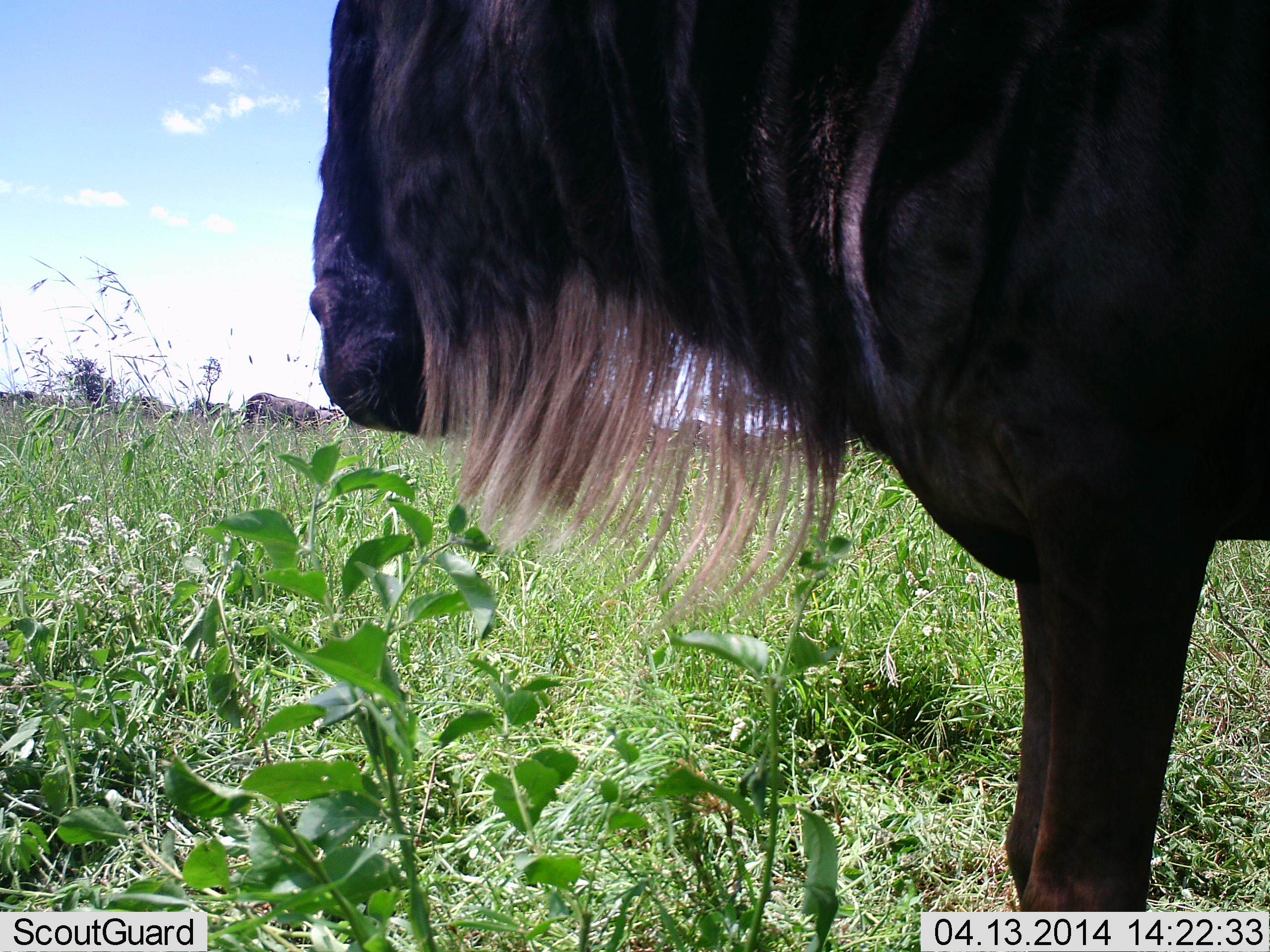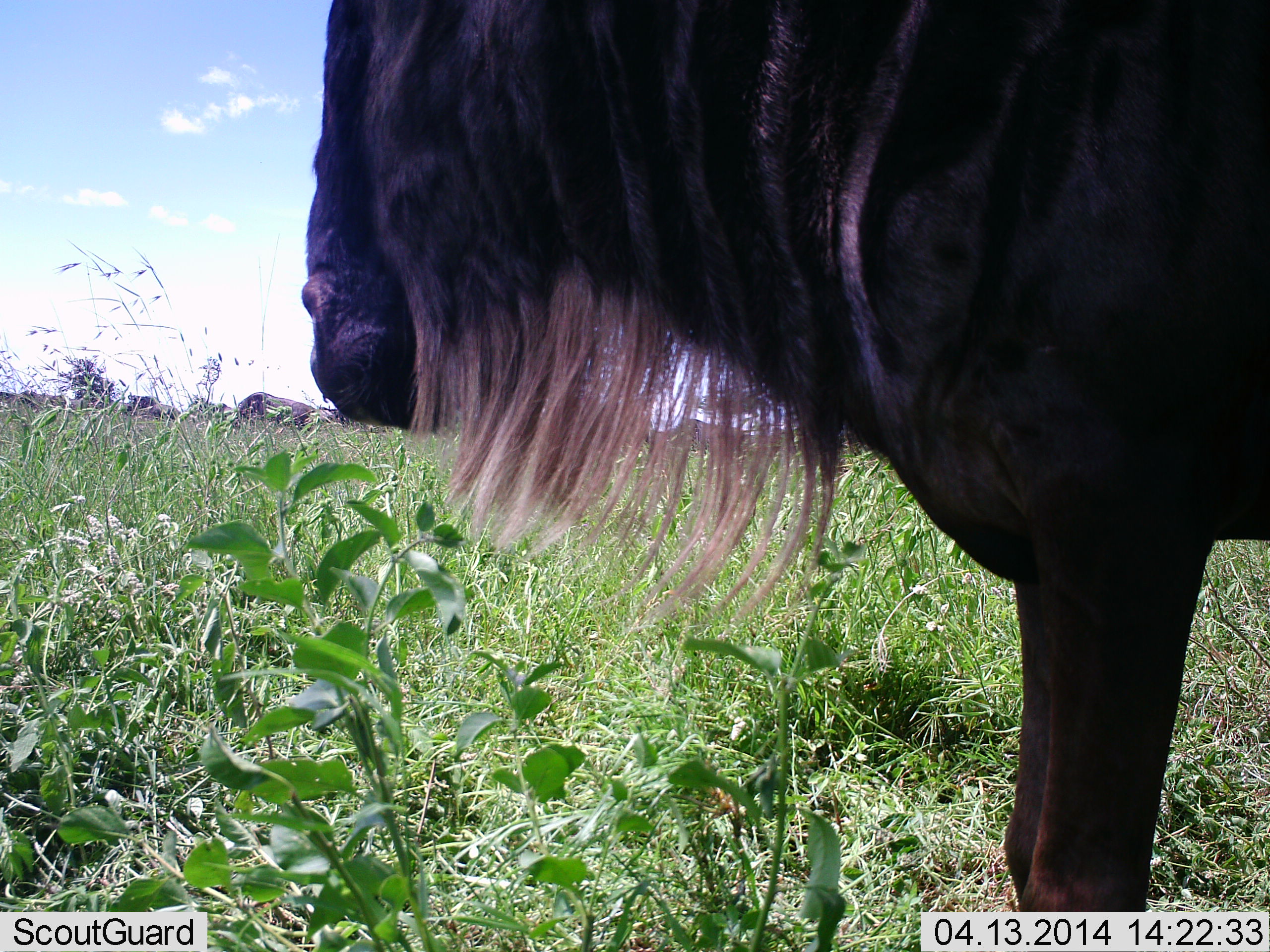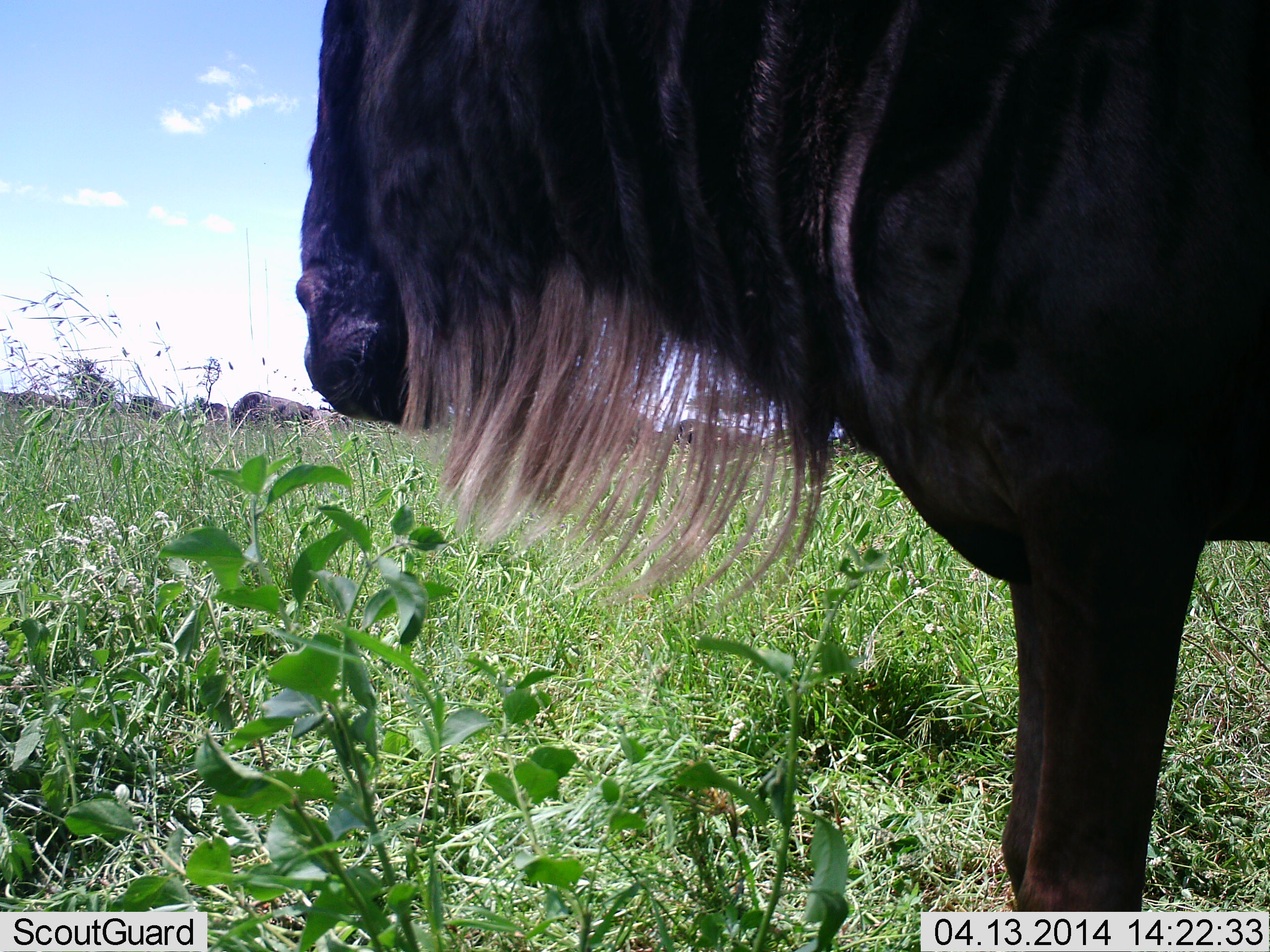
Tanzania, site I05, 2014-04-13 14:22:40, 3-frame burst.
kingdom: Animalia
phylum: Chordata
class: Mammalia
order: Artiodactyla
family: Bovidae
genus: Connochaetes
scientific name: Connochaetes taurinus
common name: blue wildebeest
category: wildebeest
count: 6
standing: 90%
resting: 0%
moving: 10%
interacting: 0%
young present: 0%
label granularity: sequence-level